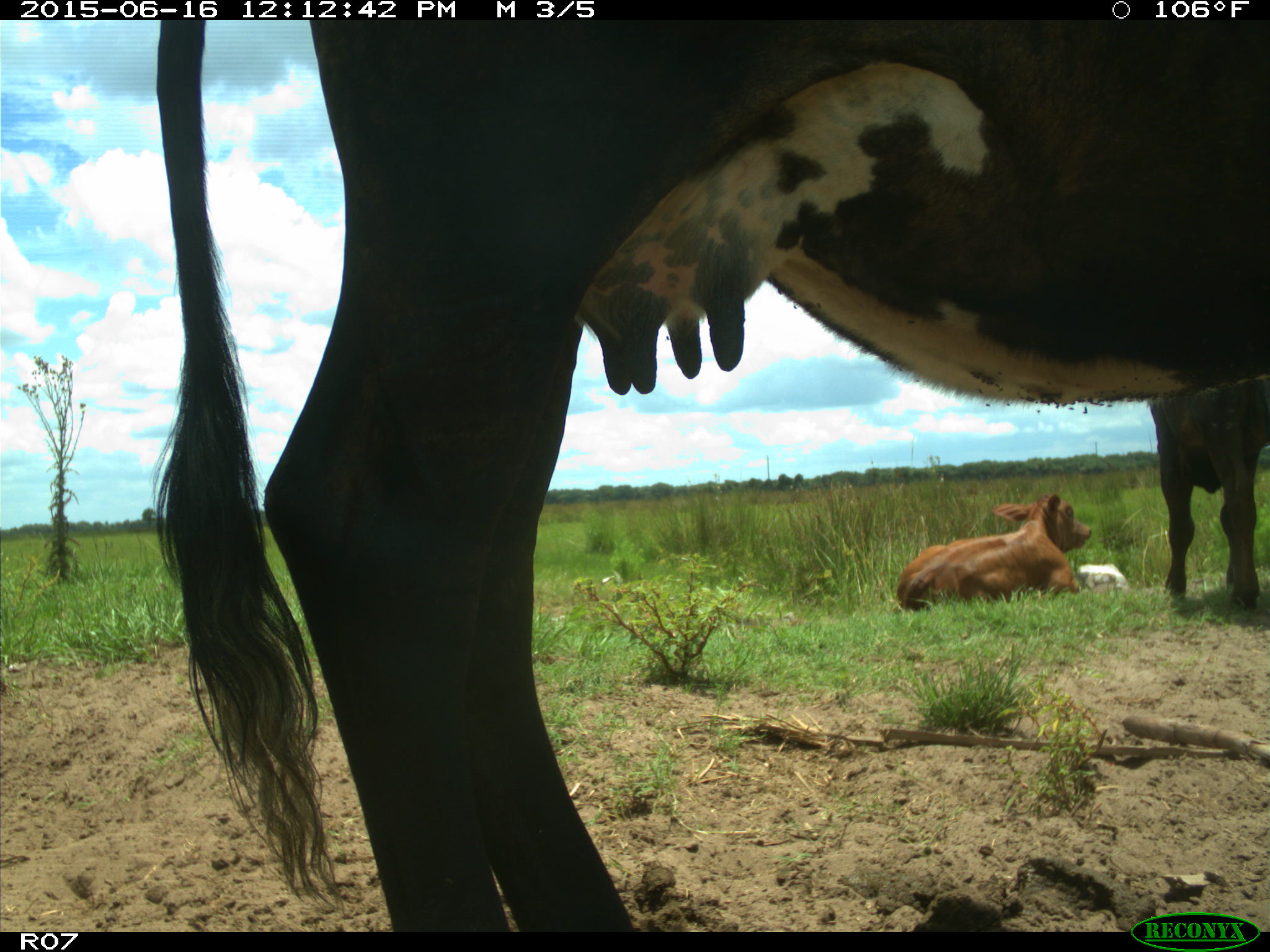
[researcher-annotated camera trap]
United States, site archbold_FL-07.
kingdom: Animalia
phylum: Chordata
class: Mammalia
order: Artiodactyla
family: Bovidae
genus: Bos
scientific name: Bos taurus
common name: domestic cow